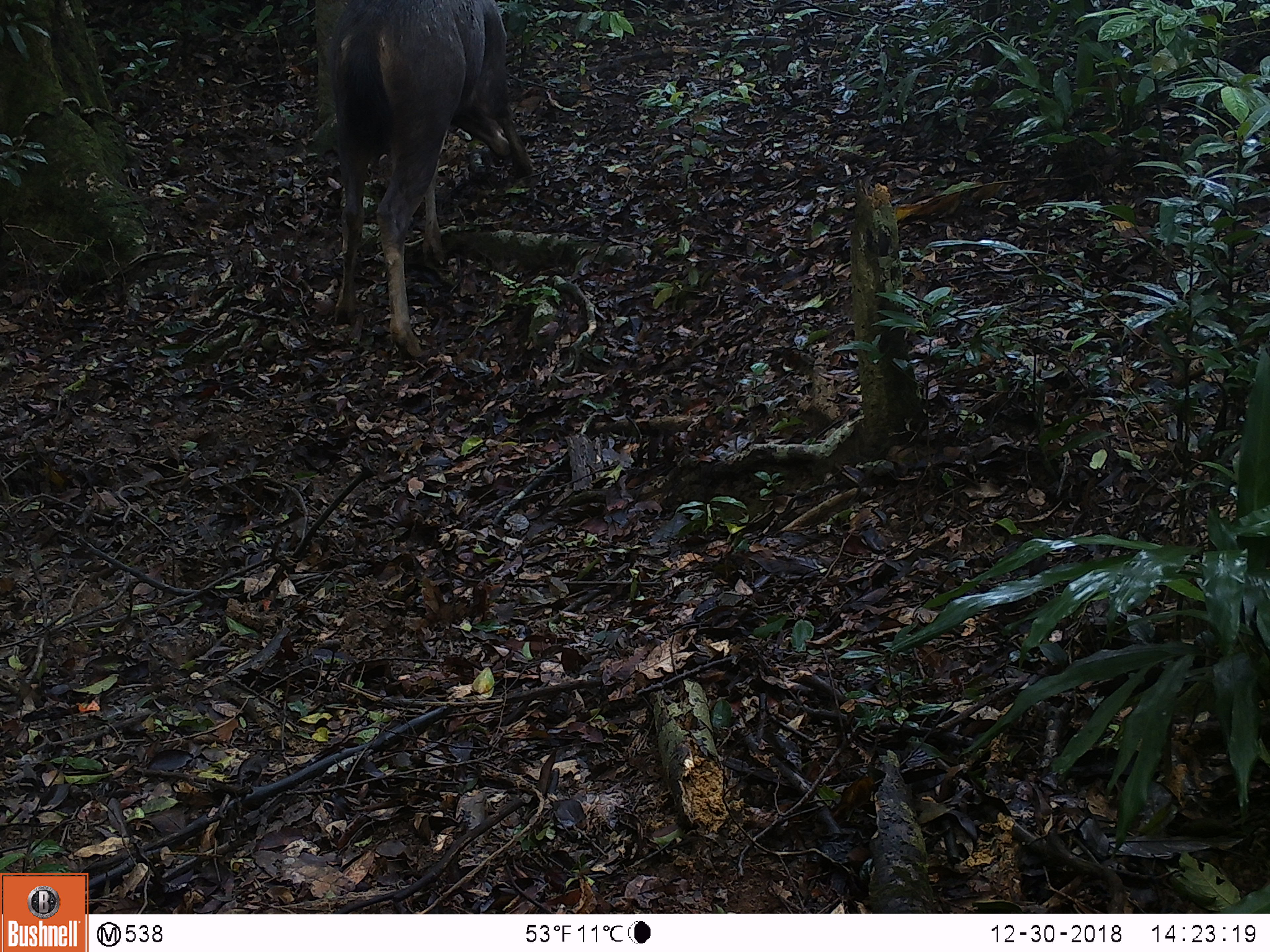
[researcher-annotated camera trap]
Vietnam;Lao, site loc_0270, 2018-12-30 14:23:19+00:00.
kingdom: Animalia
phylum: Chordata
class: Mammalia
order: Artiodactyla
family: Cervidae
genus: Rusa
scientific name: Rusa unicolor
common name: sambar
Sambar (Rusa unicolor). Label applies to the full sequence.